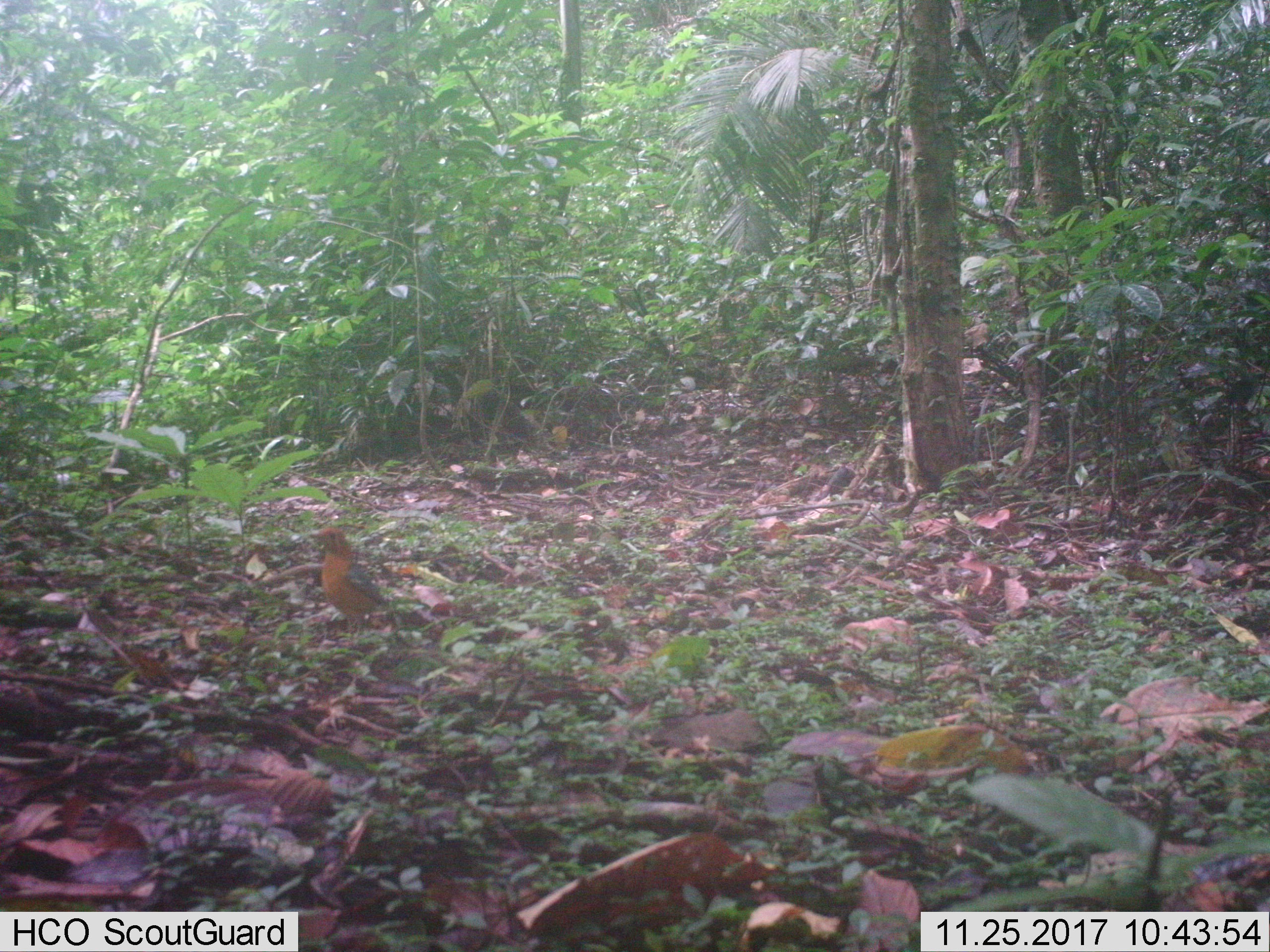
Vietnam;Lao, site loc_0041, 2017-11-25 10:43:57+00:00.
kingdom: Animalia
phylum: Chordata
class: Aves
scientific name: Aves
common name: bird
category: unidentified bird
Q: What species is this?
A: Unidentified bird (bird) (Aves).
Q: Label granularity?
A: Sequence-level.